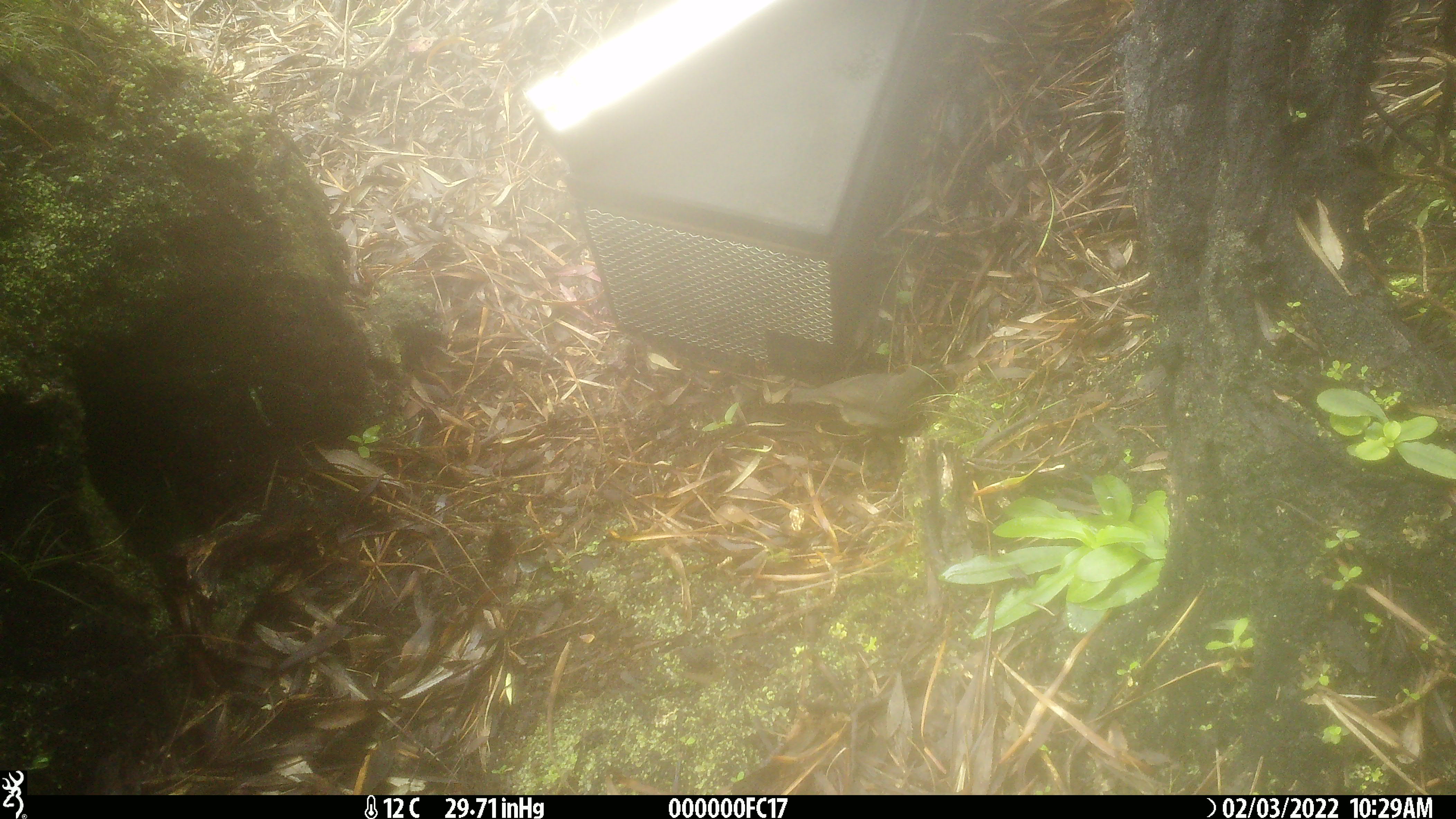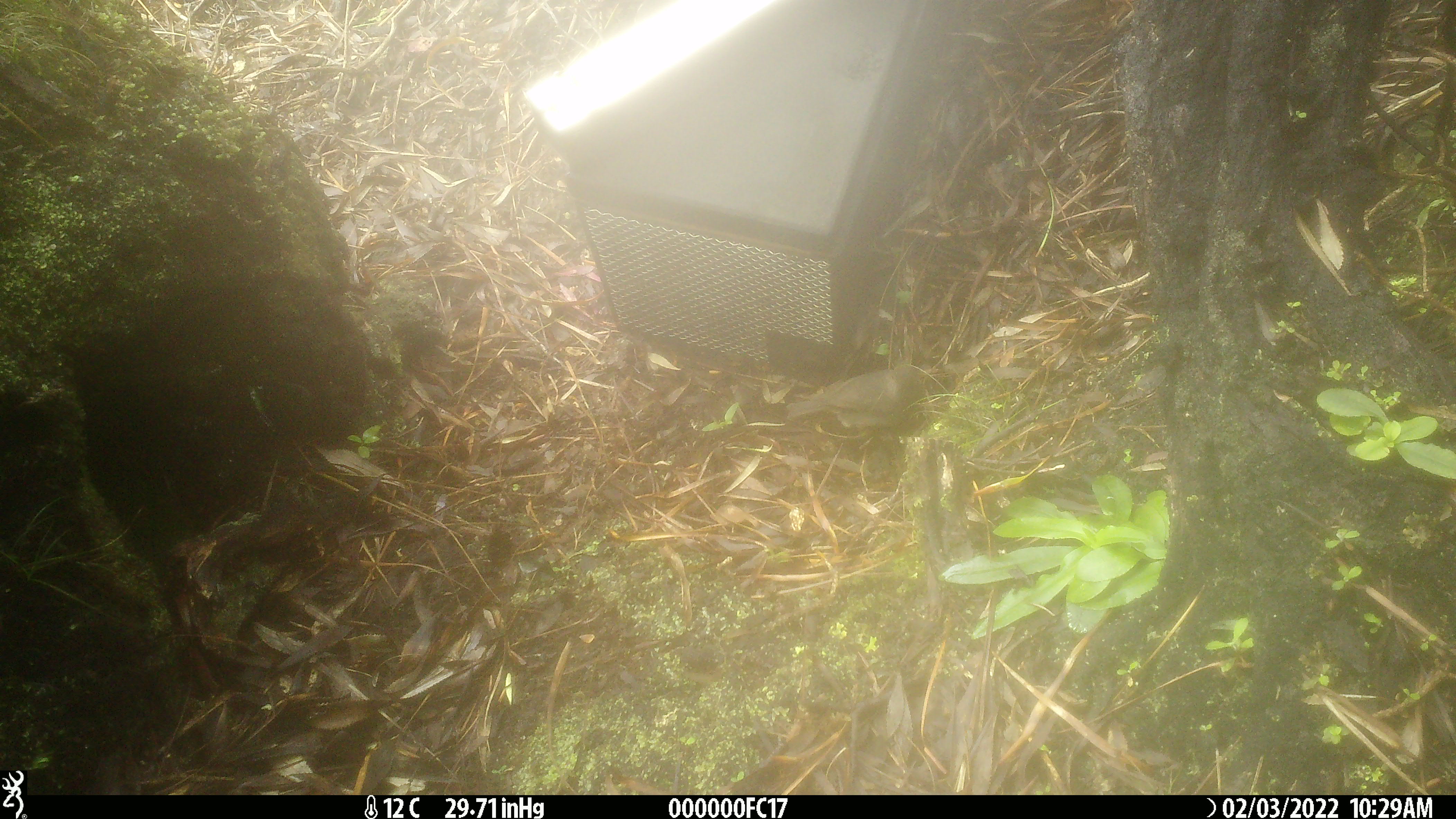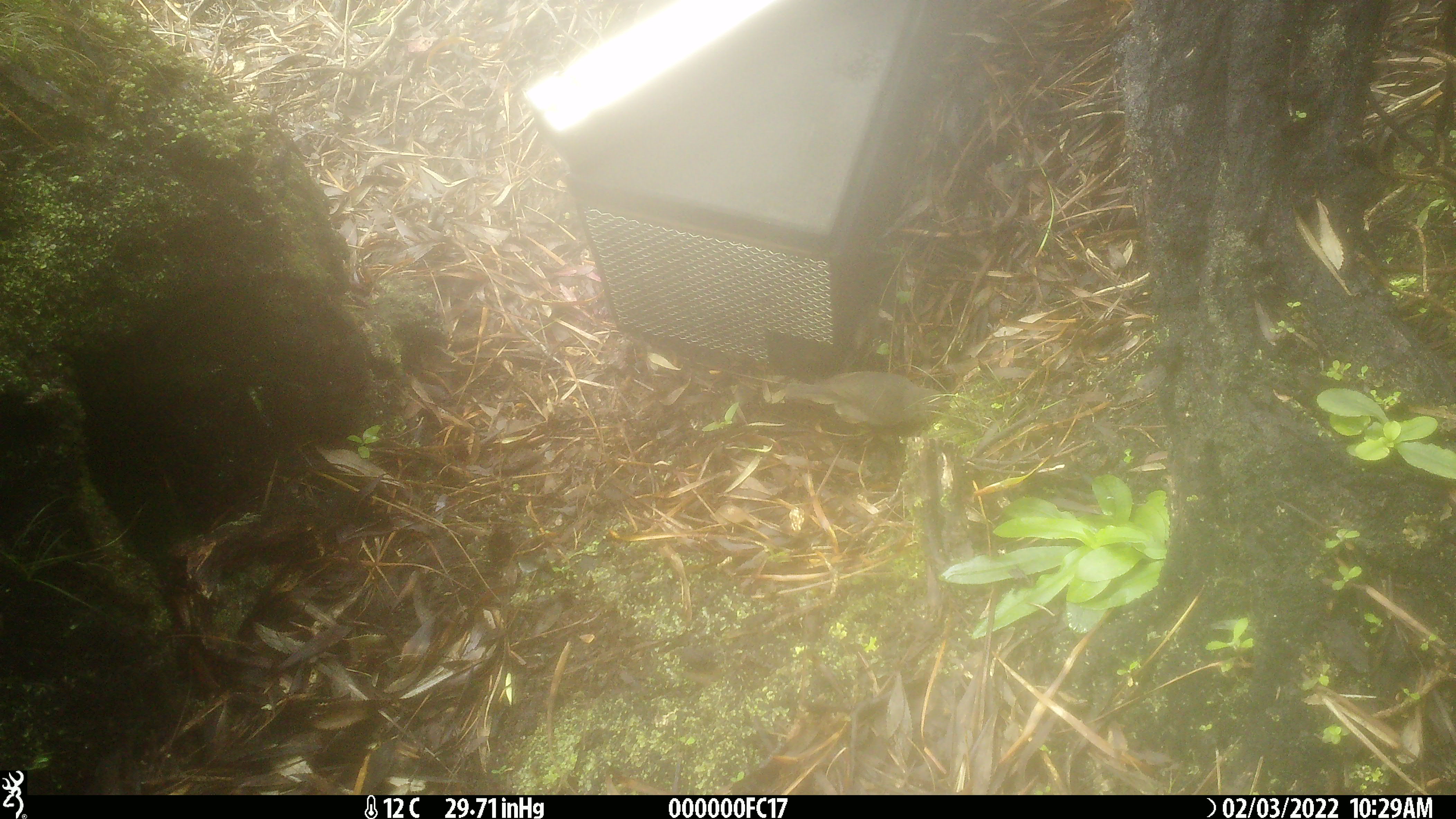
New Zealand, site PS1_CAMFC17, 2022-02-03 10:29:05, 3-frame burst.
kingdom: Animalia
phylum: Chordata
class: Aves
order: Passeriformes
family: Petroicidae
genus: Petroica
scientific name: Petroica australis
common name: new zealand robin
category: robin